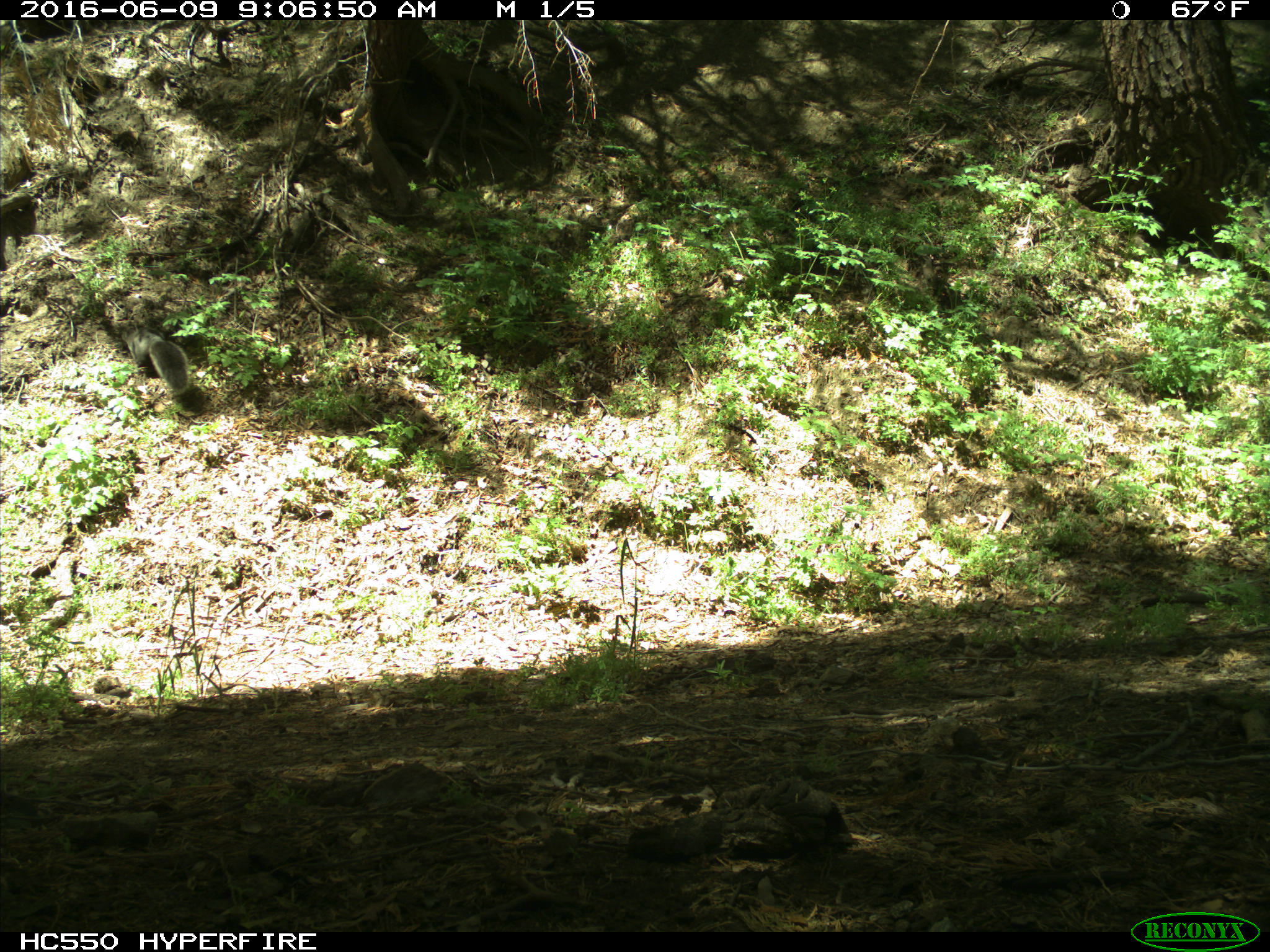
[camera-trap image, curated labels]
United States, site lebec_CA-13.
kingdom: Animalia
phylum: Chordata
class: Mammalia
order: Rodentia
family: Sciuridae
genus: Sciurus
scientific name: Sciurus carolinensis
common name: eastern gray squirrel